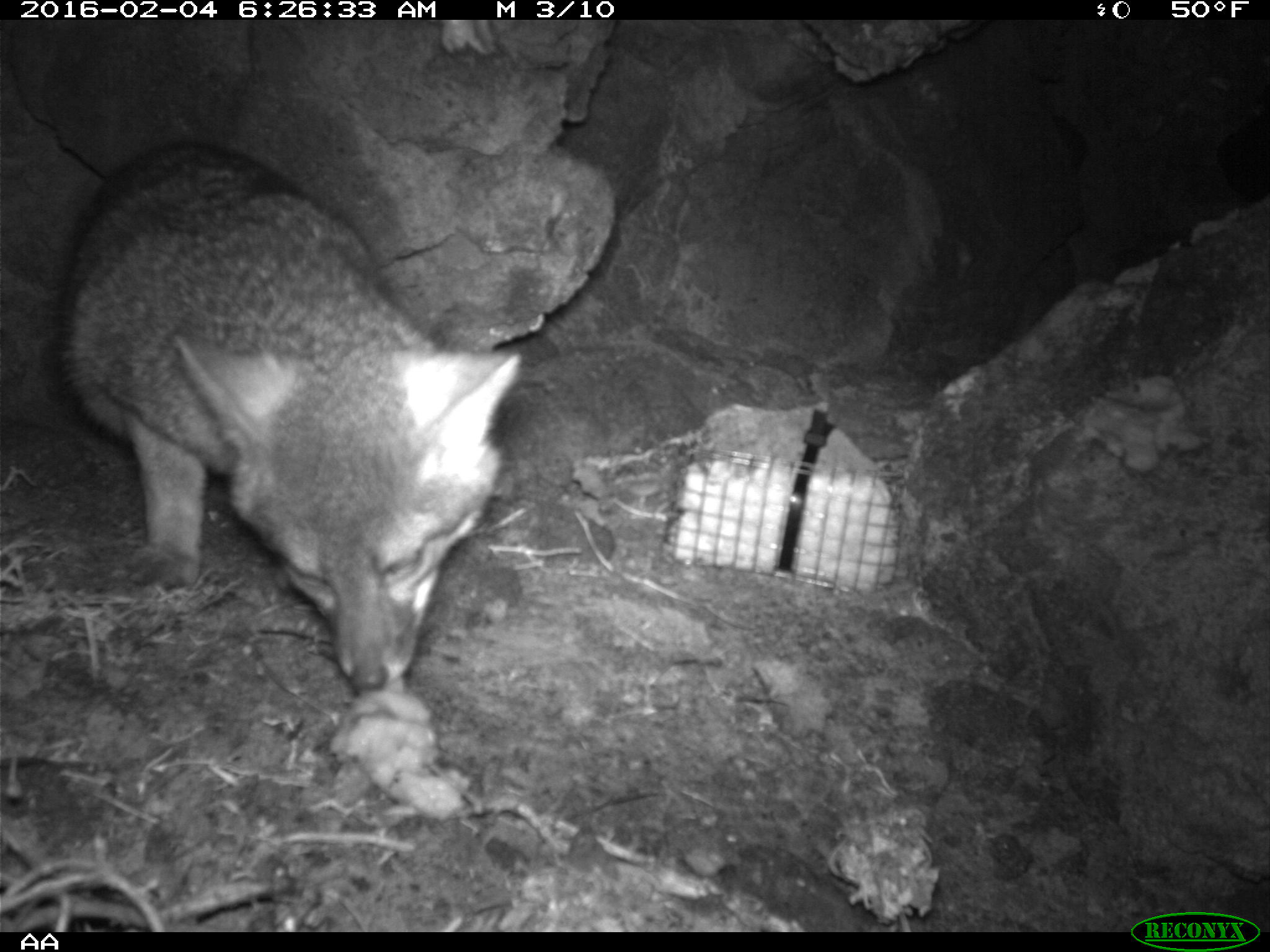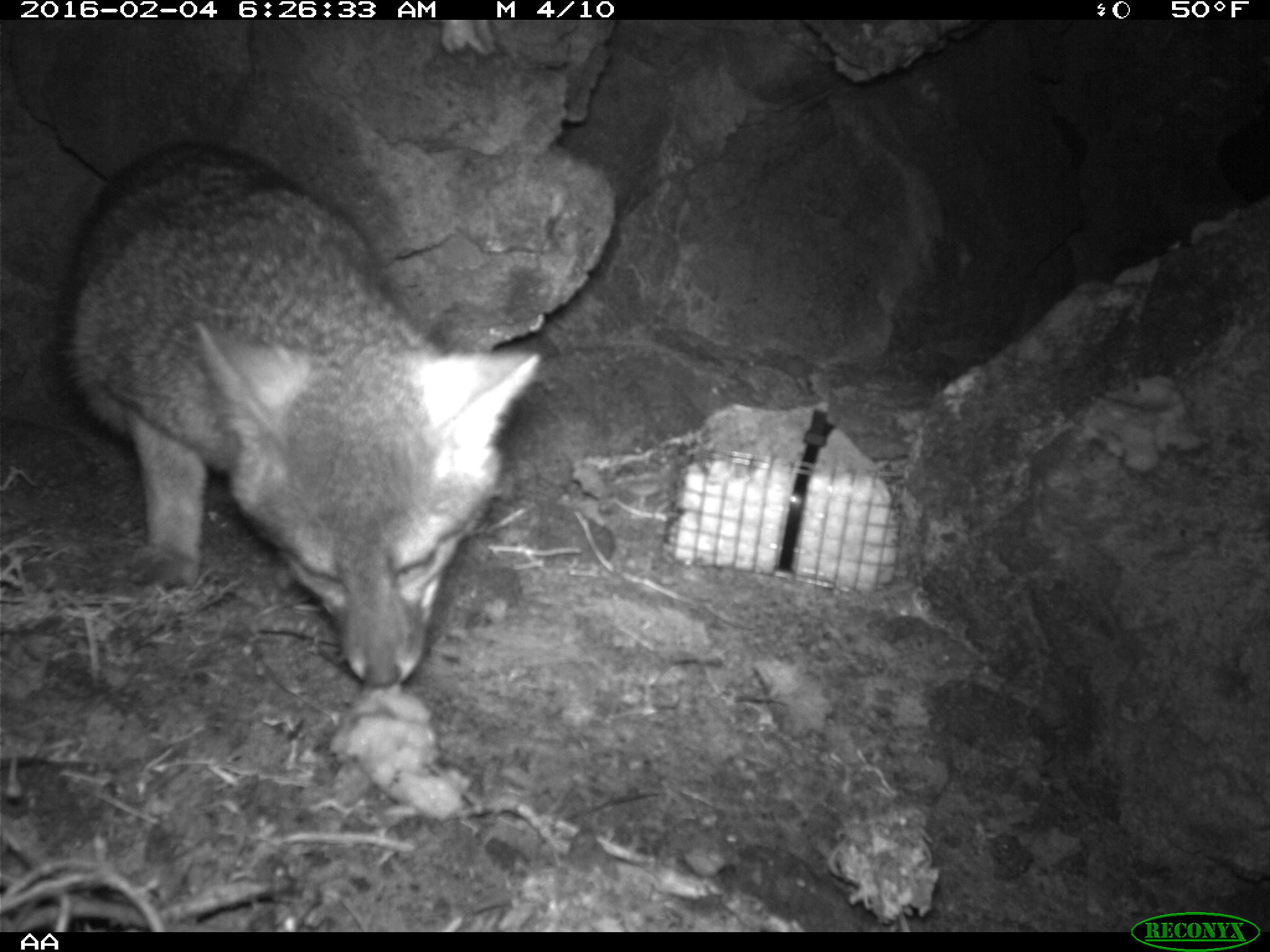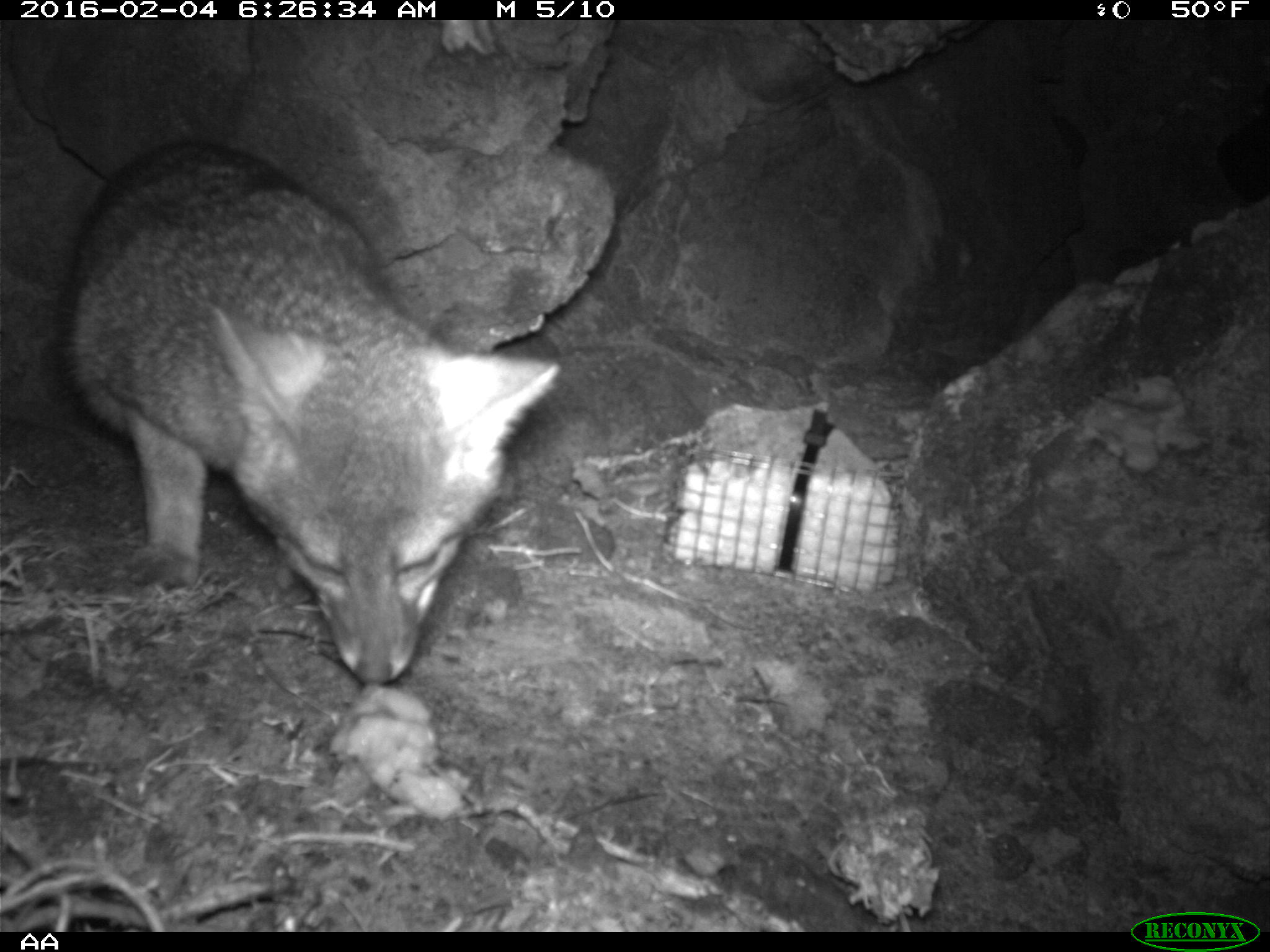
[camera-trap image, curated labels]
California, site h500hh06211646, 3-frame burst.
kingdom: Animalia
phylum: Chordata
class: Mammalia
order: Carnivora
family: Canidae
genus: Urocyon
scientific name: Urocyon littoralis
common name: island fox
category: fox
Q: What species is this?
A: Fox (island fox) (Urocyon littoralis).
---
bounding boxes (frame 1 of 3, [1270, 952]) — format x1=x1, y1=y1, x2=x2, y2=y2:
fox: x1=54, y1=139, x2=522, y2=696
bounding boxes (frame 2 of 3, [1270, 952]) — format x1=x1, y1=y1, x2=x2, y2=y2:
fox: x1=0, y1=133, x2=540, y2=689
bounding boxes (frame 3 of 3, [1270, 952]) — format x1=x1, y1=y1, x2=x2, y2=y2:
fox: x1=64, y1=141, x2=559, y2=682